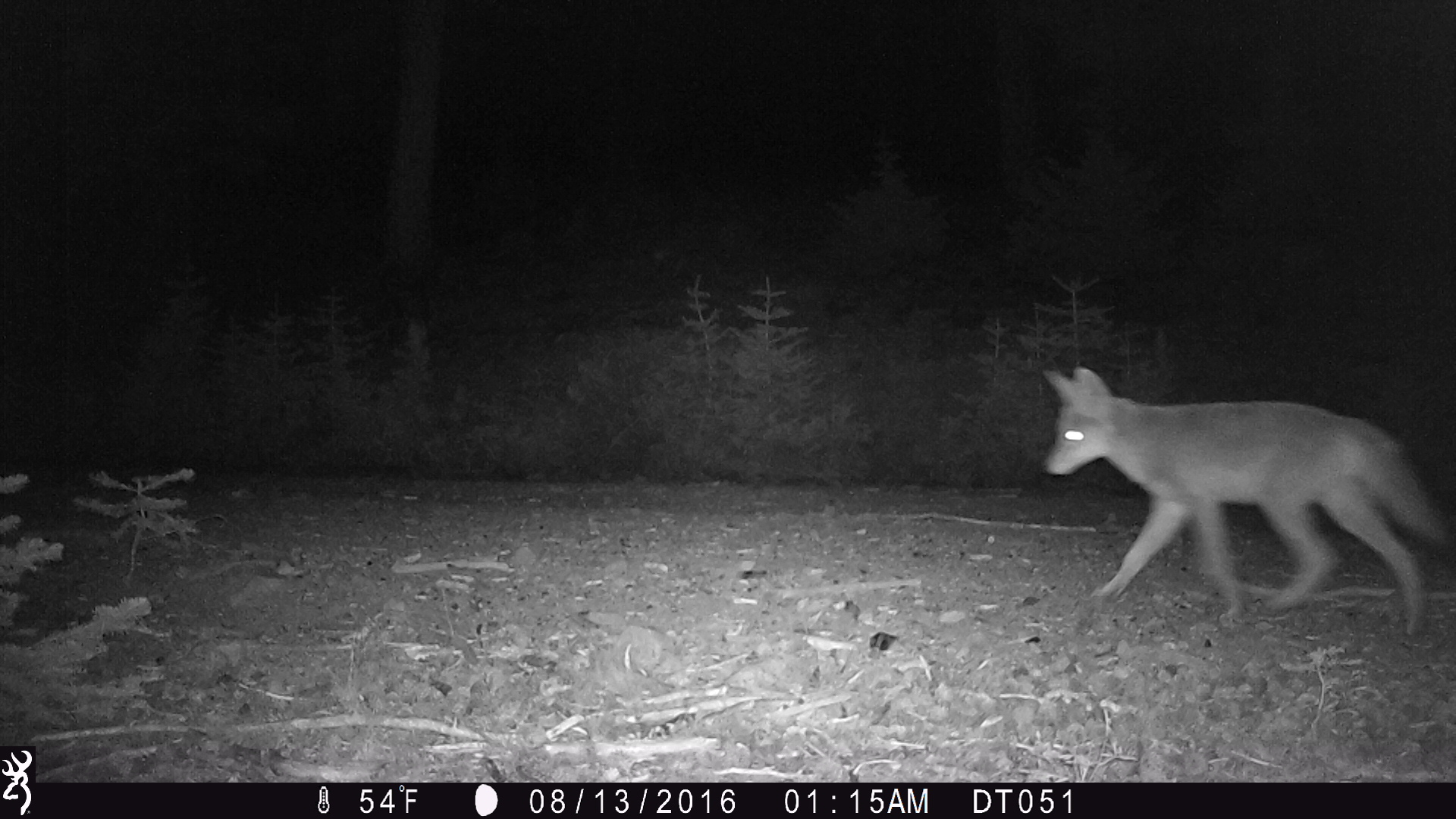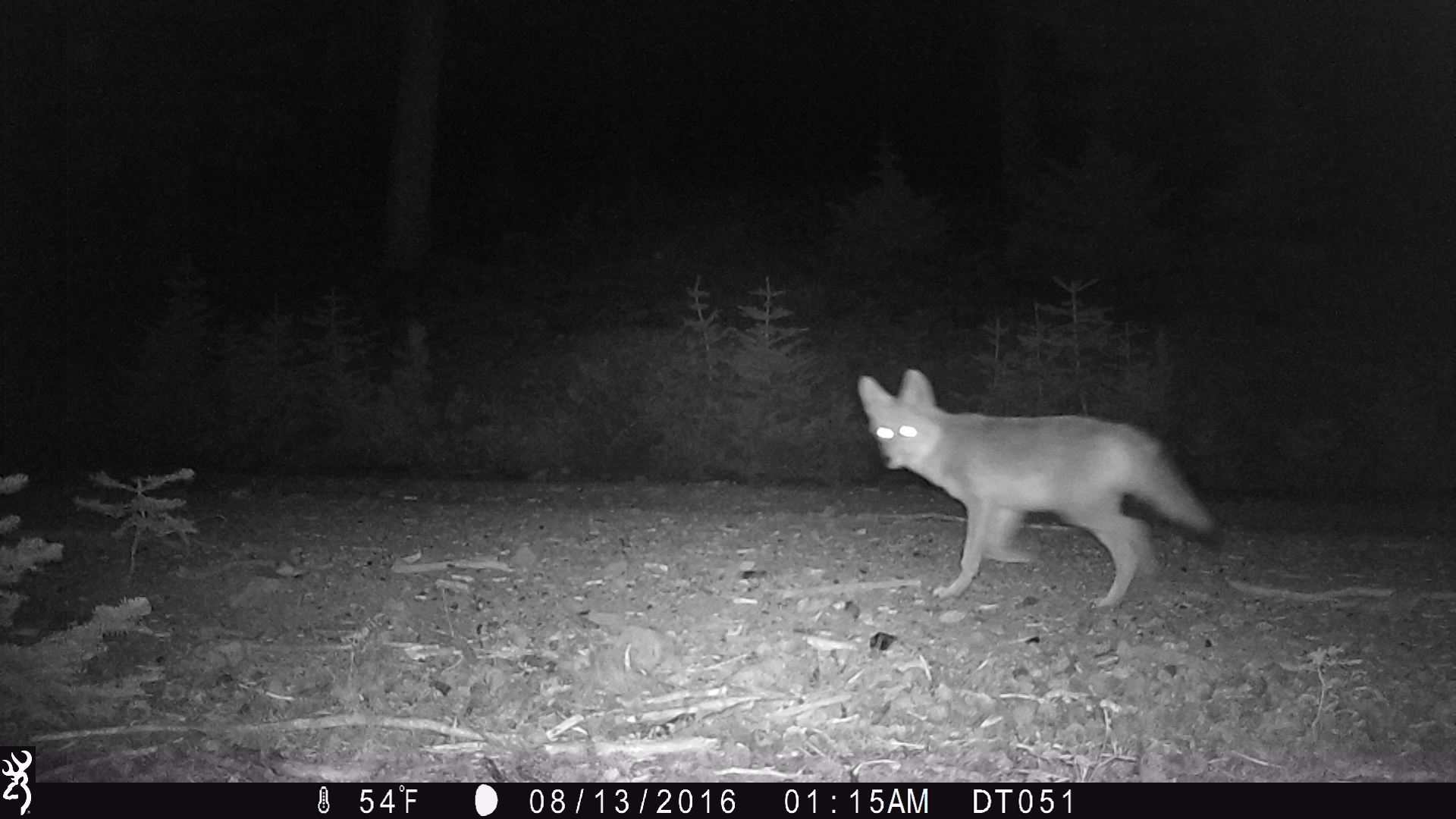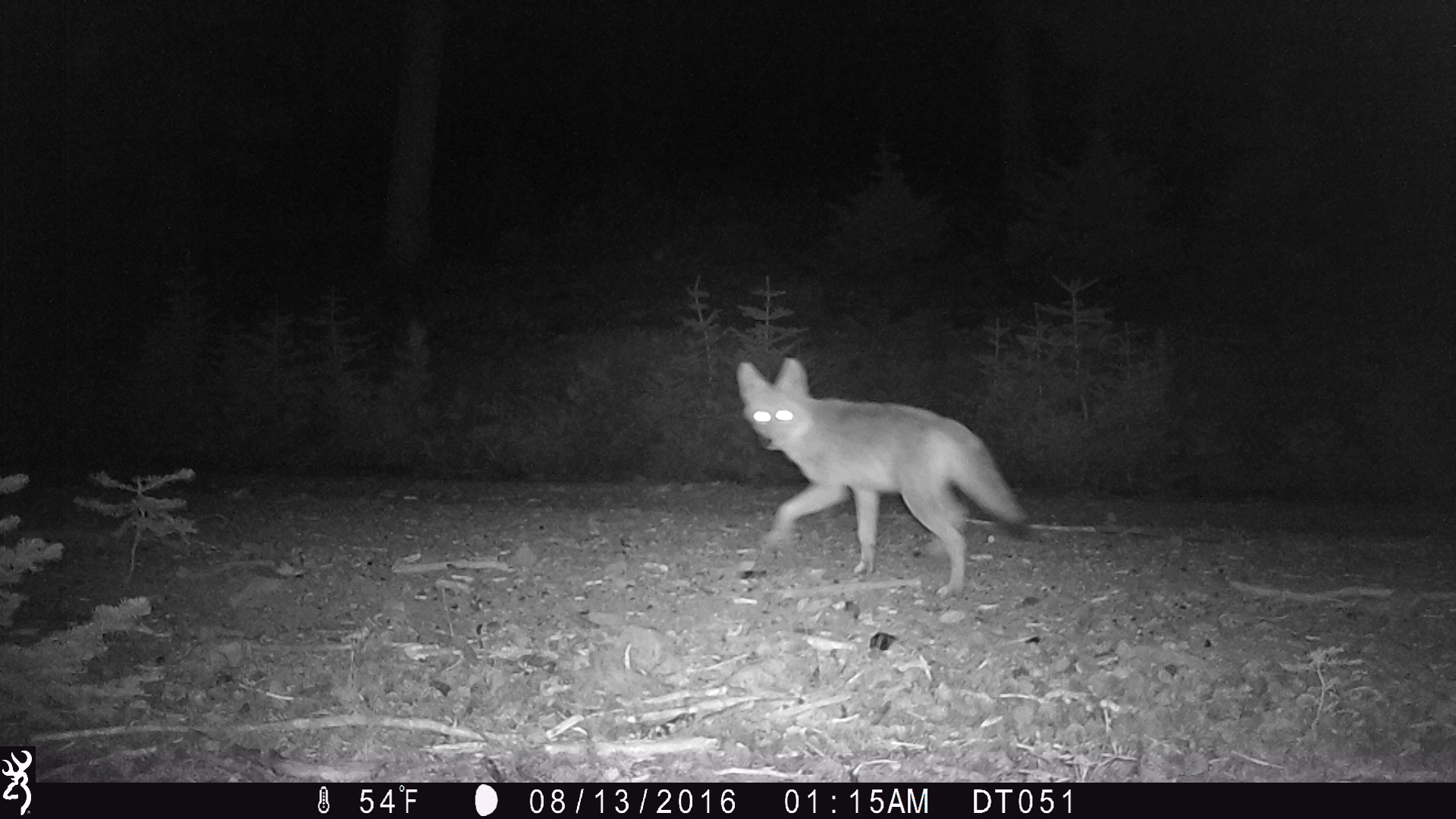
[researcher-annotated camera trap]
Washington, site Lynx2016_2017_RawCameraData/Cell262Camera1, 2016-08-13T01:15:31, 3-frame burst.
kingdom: Animalia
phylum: Chordata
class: Mammalia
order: Carnivora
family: Canidae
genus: Canis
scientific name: Canis latrans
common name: coyote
Canis latrans (coyote). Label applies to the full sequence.